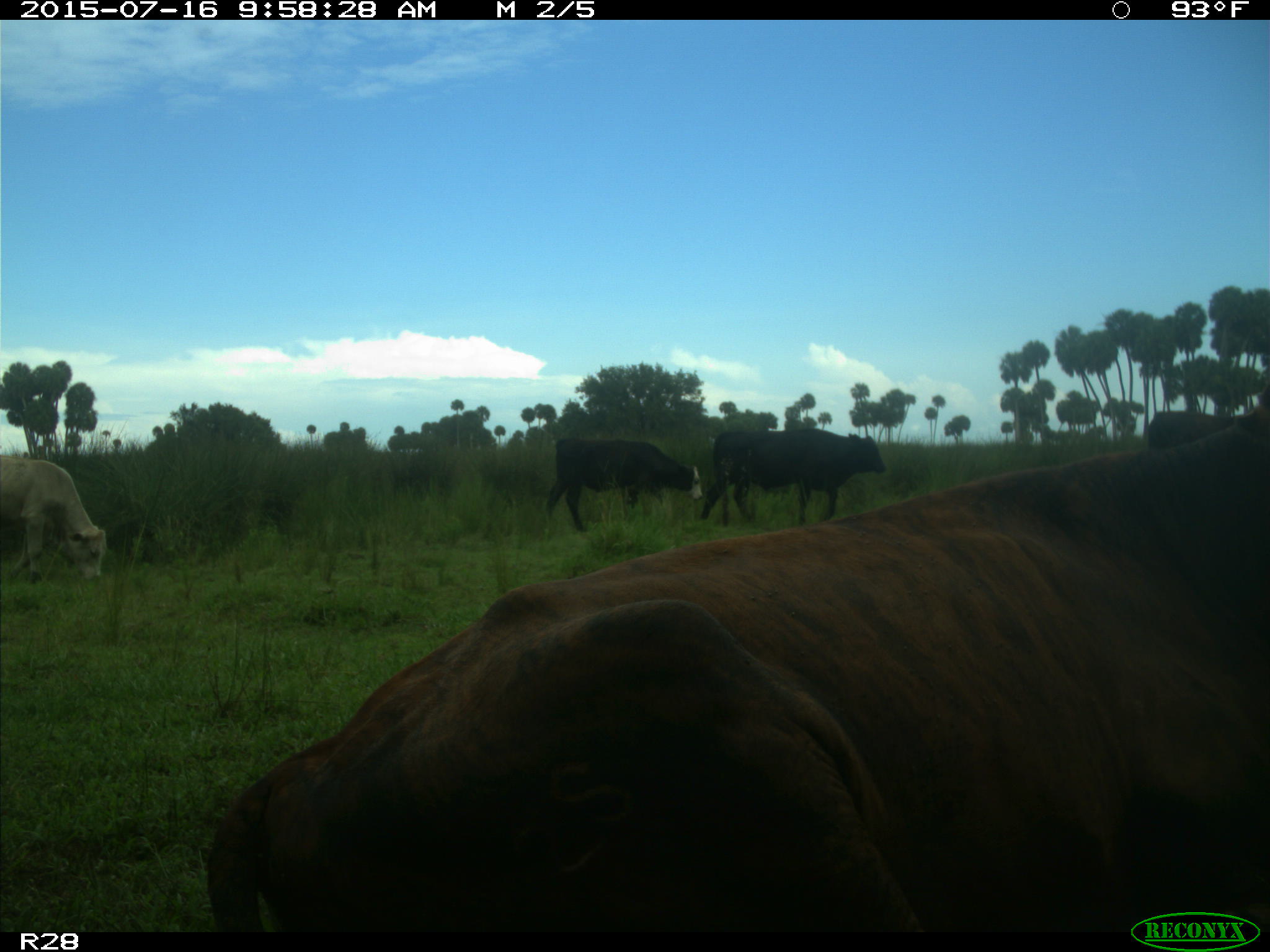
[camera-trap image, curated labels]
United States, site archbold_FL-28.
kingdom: Animalia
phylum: Chordata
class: Mammalia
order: Artiodactyla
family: Bovidae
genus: Bos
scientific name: Bos taurus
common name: domestic cow